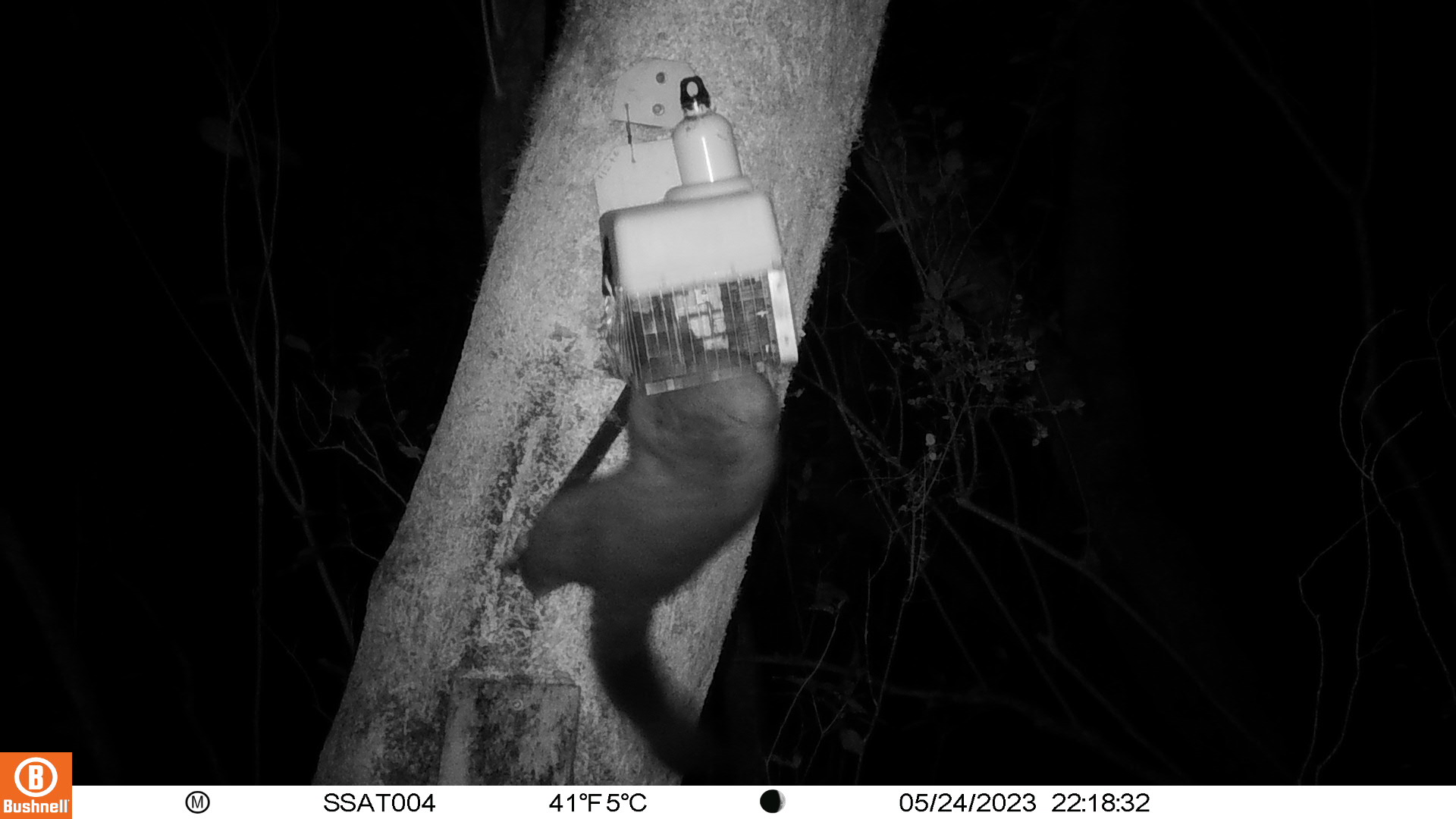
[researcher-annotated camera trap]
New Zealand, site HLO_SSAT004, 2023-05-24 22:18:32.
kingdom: Animalia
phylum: Chordata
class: Mammalia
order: Diprotodontia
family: Phalangeridae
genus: Trichosurus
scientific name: Trichosurus vulpecula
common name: common brushtail possum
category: possum